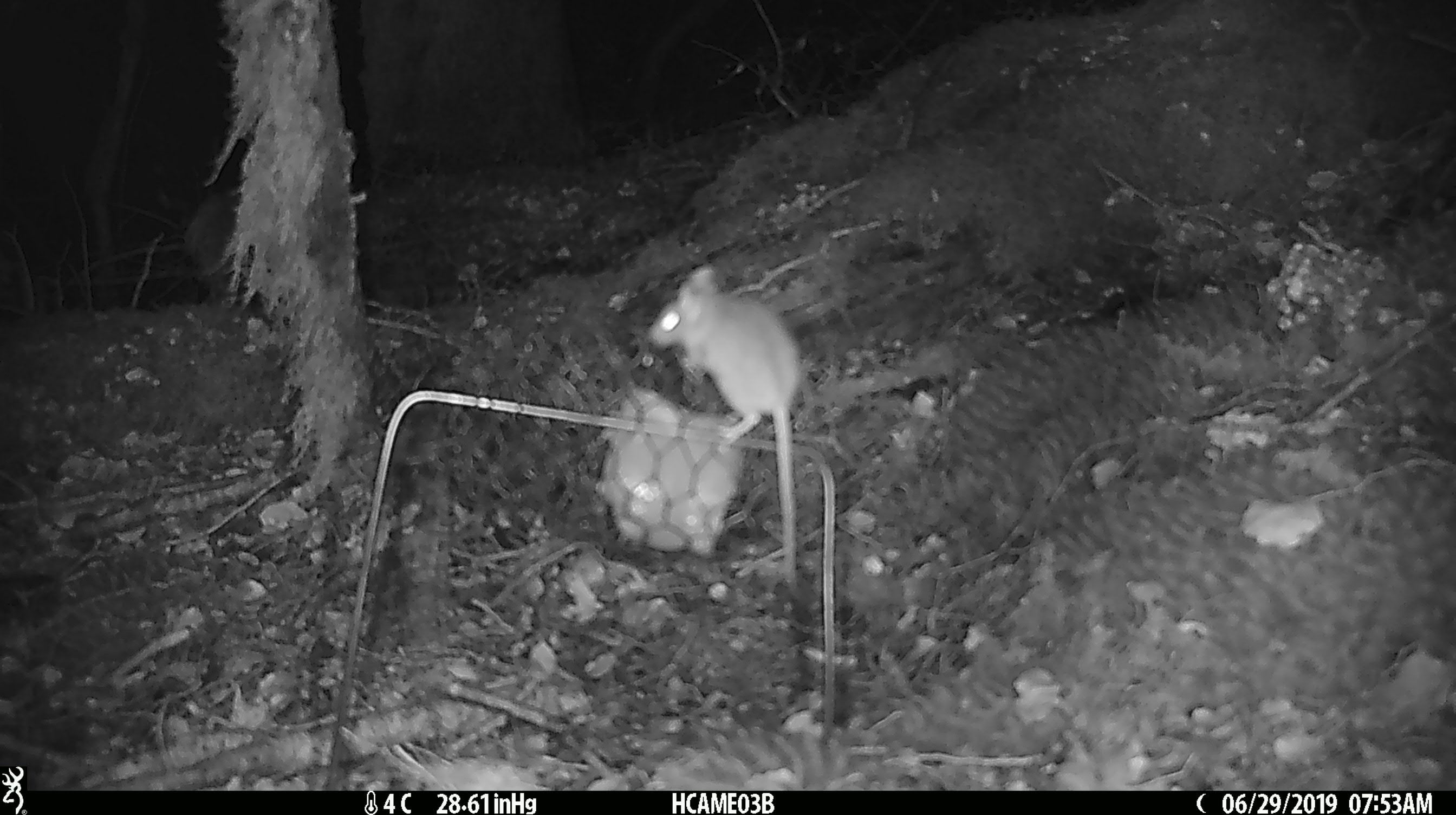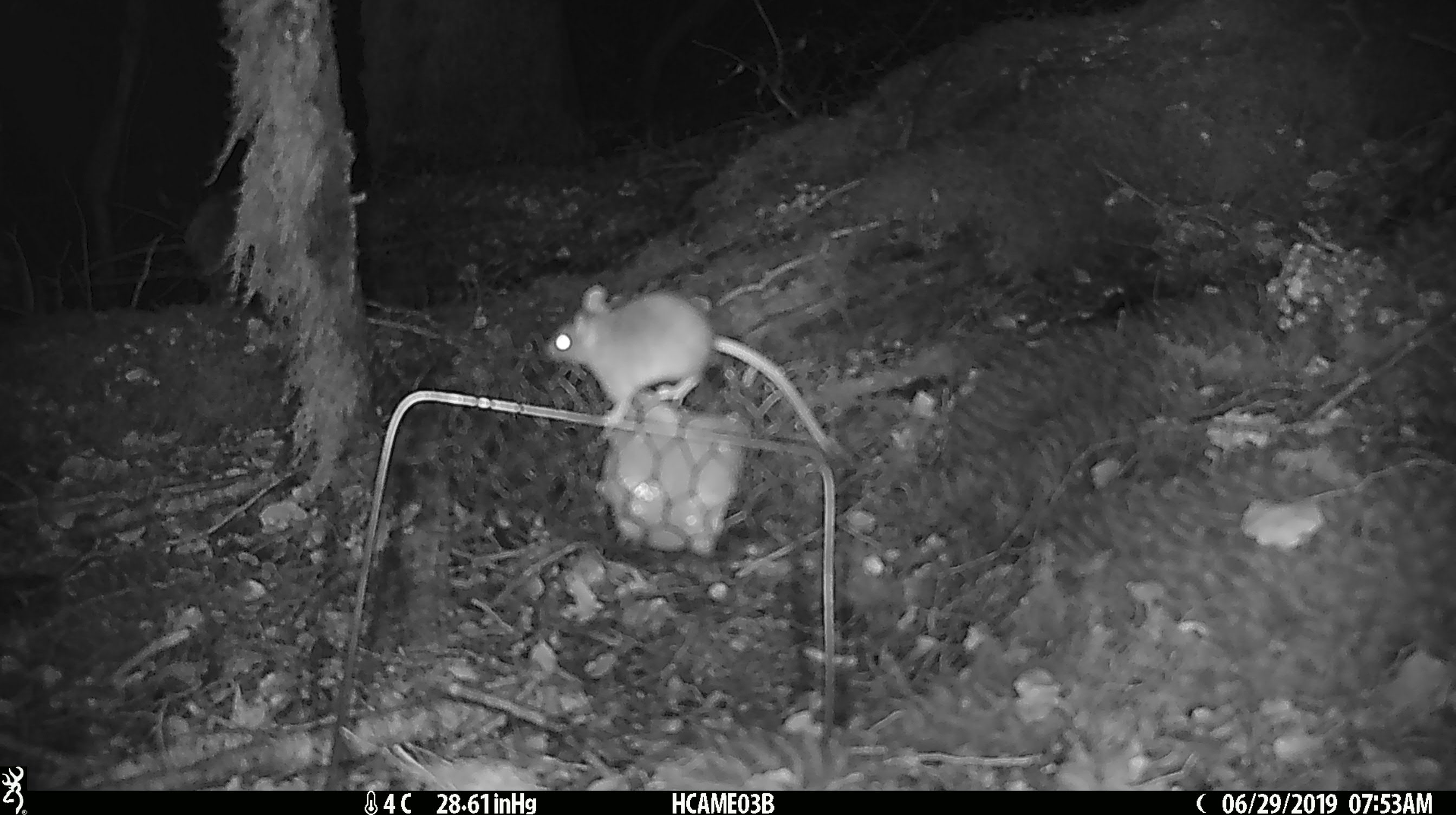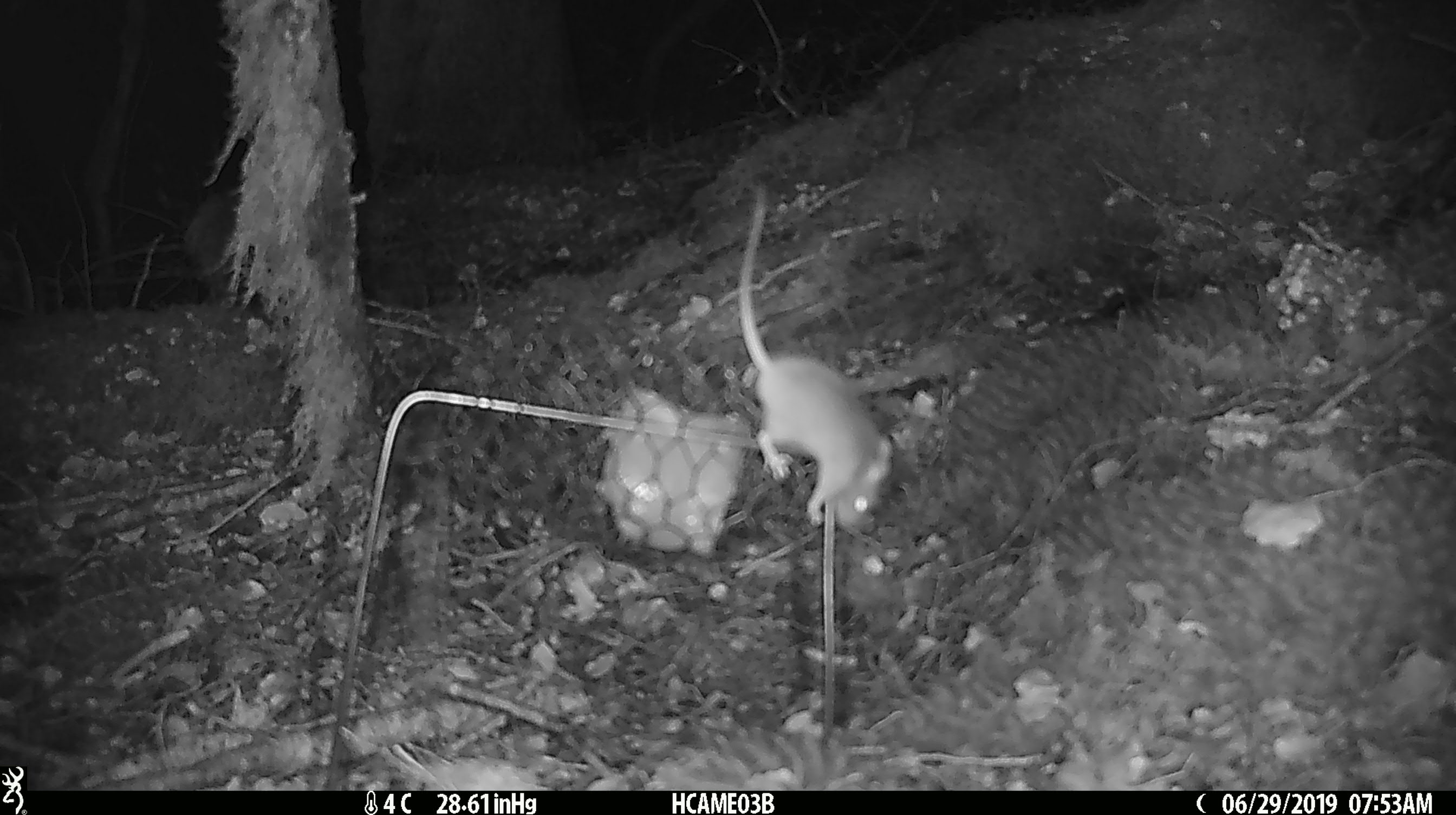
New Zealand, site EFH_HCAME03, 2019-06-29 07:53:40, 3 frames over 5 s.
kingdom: Animalia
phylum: Chordata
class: Mammalia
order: Rodentia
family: Muridae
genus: Mus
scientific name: Mus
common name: mouse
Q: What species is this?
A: Mouse (Mus).